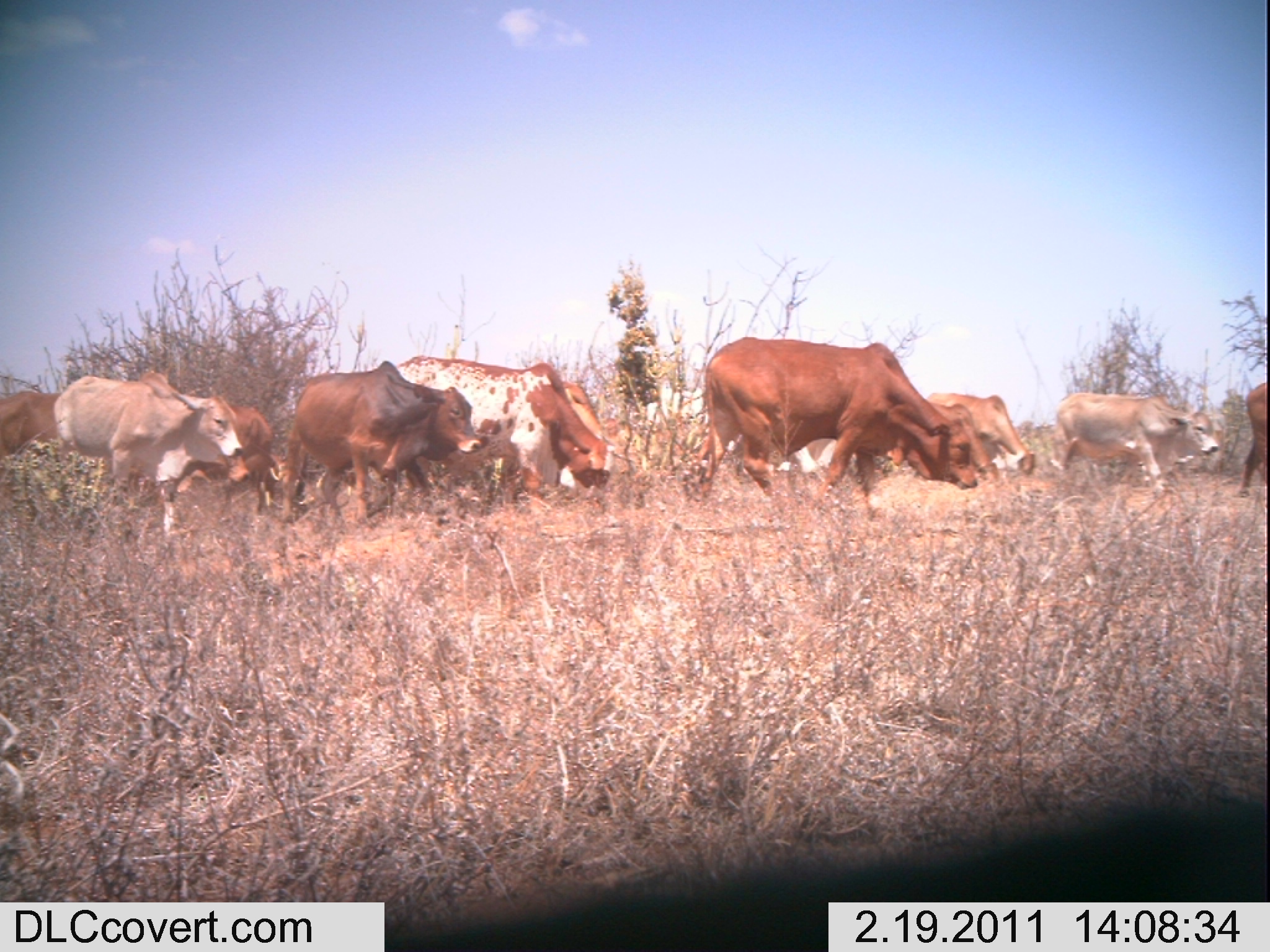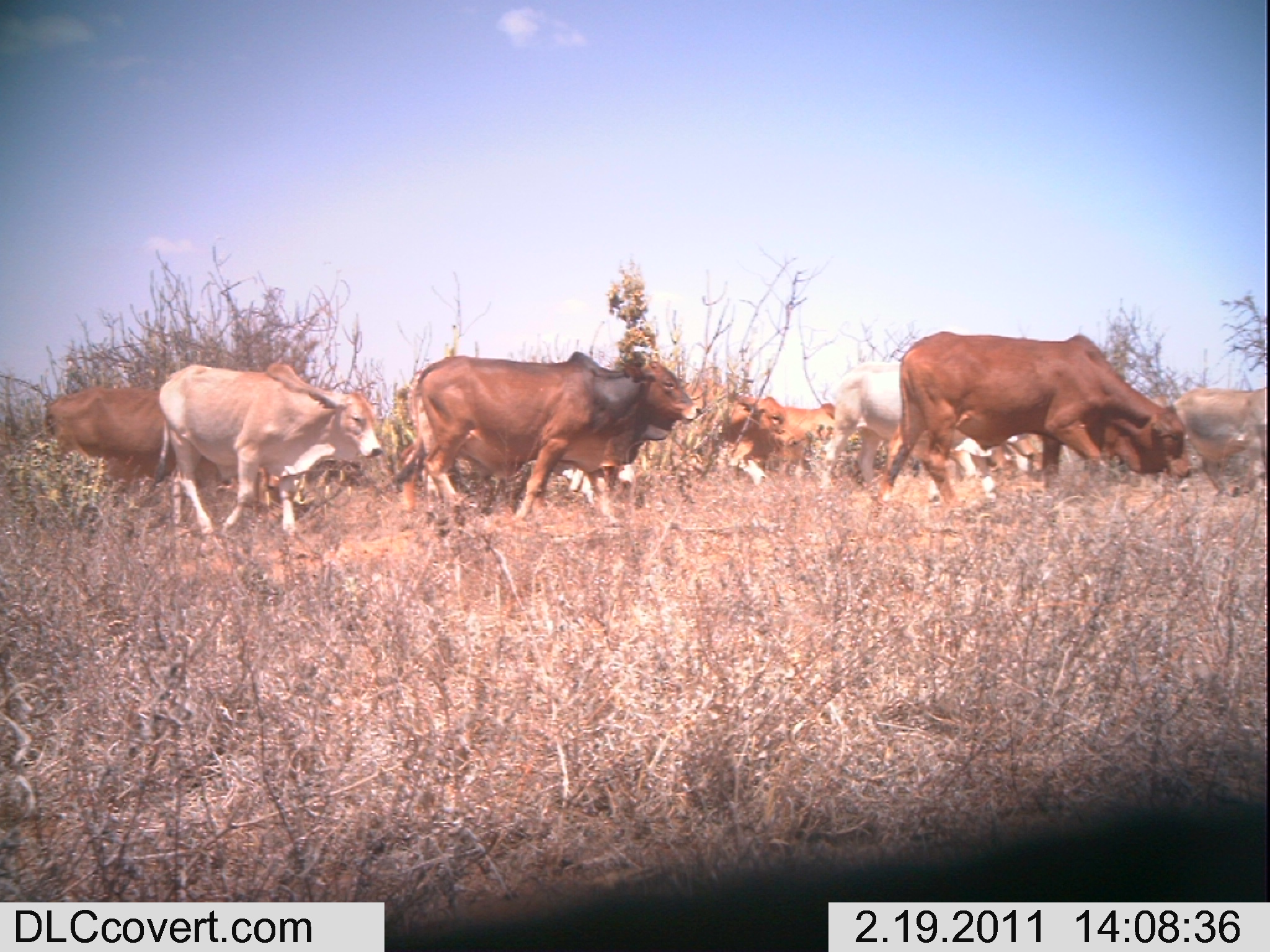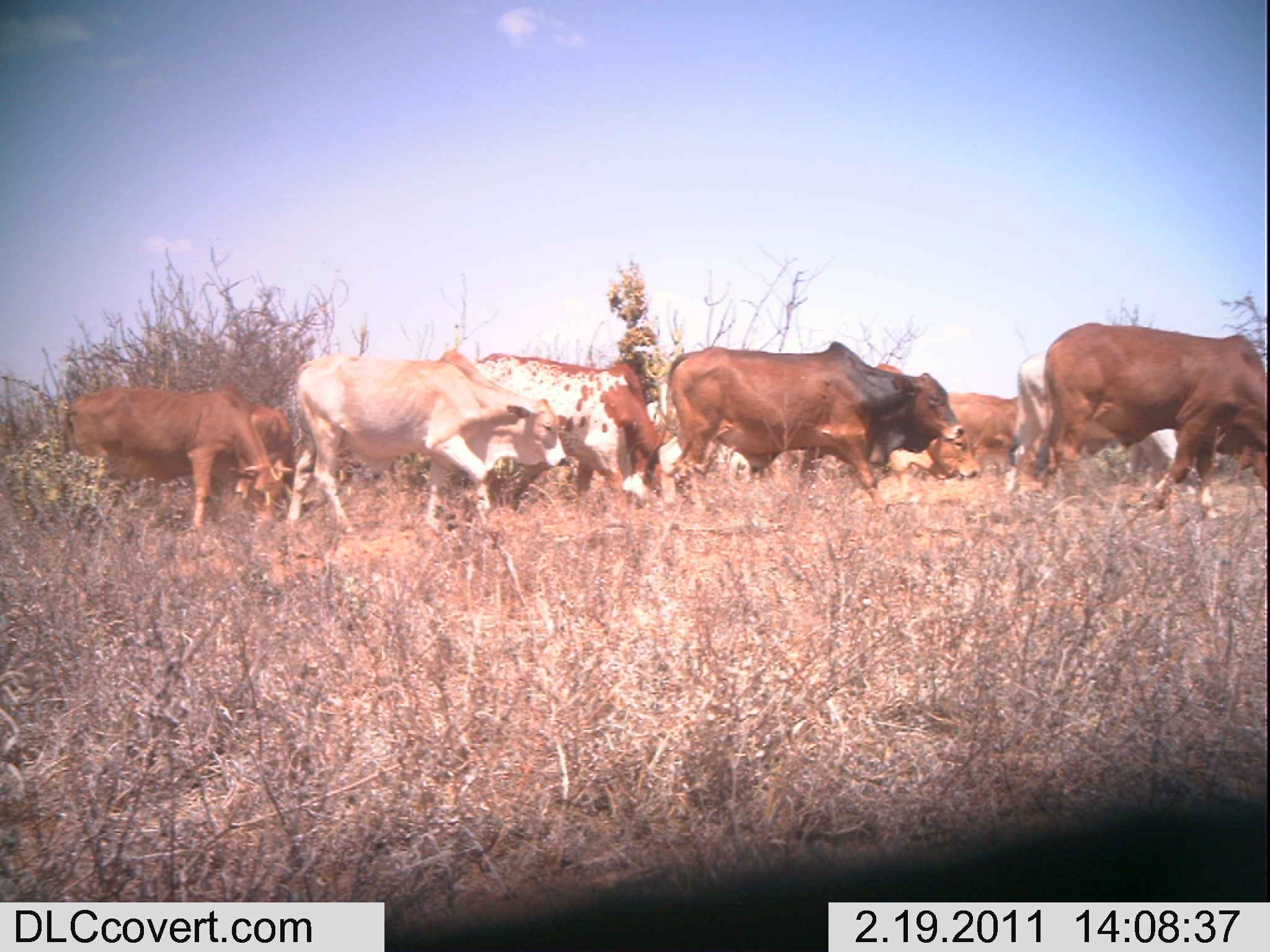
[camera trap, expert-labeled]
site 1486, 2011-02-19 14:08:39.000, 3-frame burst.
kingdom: Animalia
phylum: Chordata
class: Mammalia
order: Artiodactyla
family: Bovidae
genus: Bos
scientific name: Bos taurus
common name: domestic cattle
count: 11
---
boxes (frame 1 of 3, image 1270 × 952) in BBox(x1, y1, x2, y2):
bos taurus: BBox(695, 335, 978, 517); BBox(280, 359, 482, 524); BBox(398, 354, 607, 513); BBox(53, 371, 244, 536); BBox(696, 398, 999, 484); BBox(1051, 392, 1219, 494); BBox(926, 392, 1035, 477); BBox(0, 389, 61, 510); BBox(231, 406, 273, 512); BBox(233, 417, 279, 497); BBox(1238, 381, 1267, 496); BBox(558, 379, 602, 439); BBox(195, 455, 249, 483)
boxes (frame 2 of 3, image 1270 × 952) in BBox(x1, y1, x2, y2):
group: BBox(44, 329, 1267, 535)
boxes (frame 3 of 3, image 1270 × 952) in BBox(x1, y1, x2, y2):
bos taurus: BBox(59, 319, 1270, 530)